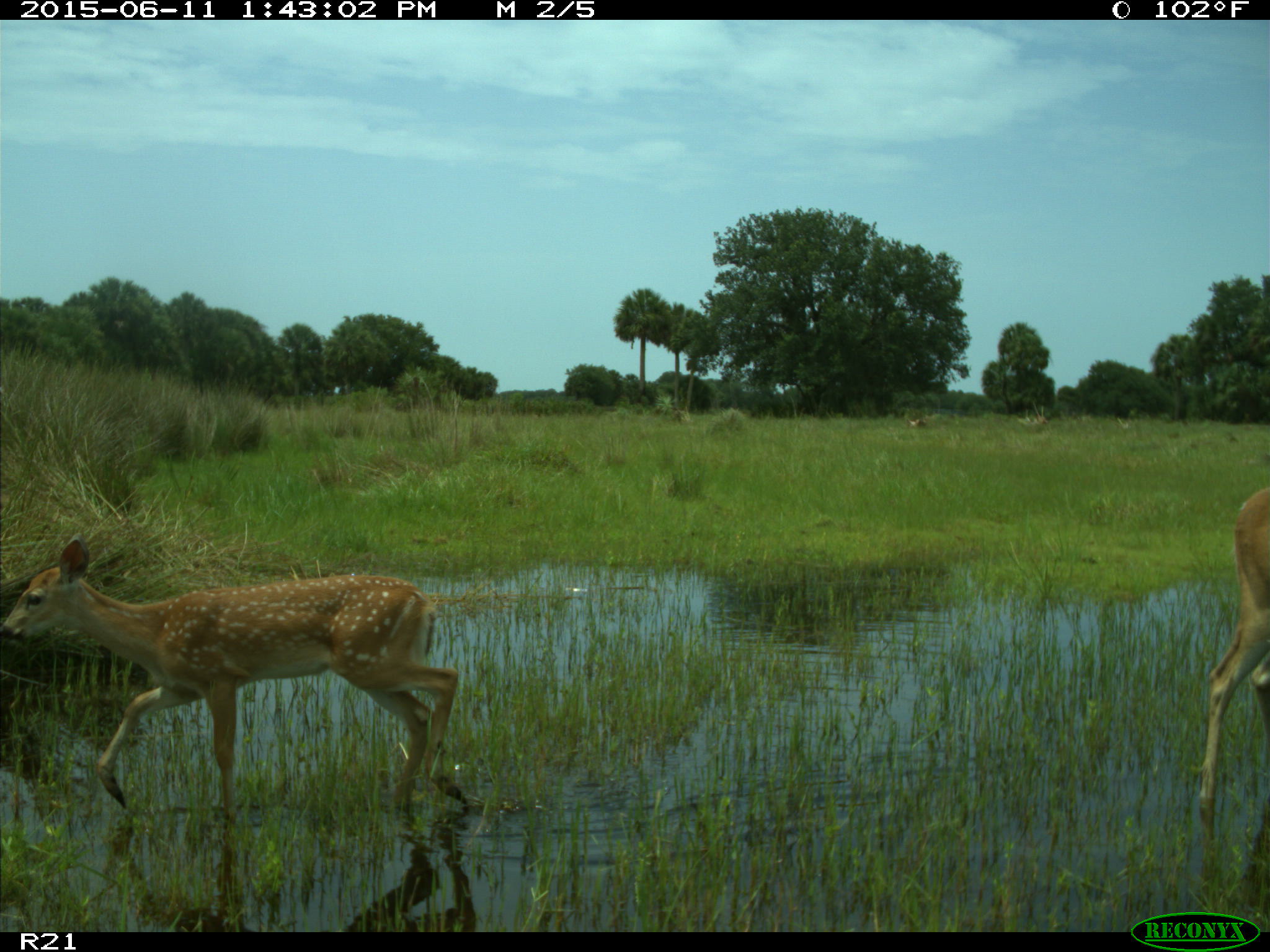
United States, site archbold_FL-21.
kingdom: Animalia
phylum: Chordata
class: Mammalia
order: Artiodactyla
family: Cervidae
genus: Odocoileus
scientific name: Odocoileus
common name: deer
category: unidentified deer